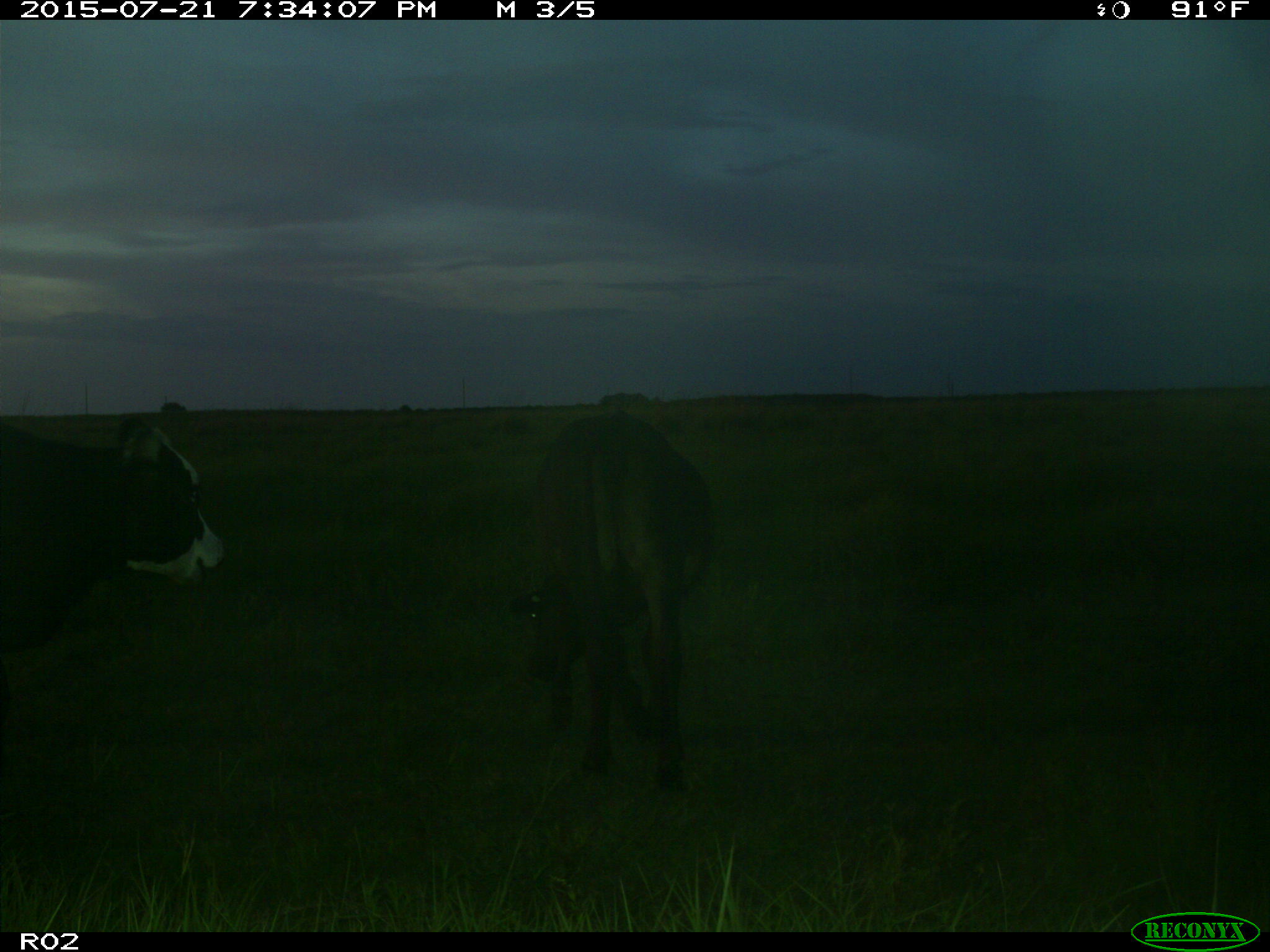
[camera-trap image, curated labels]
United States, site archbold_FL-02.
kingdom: Animalia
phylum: Chordata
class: Mammalia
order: Artiodactyla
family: Bovidae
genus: Bos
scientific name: Bos taurus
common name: domestic cow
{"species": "Bos taurus (domestic cow)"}